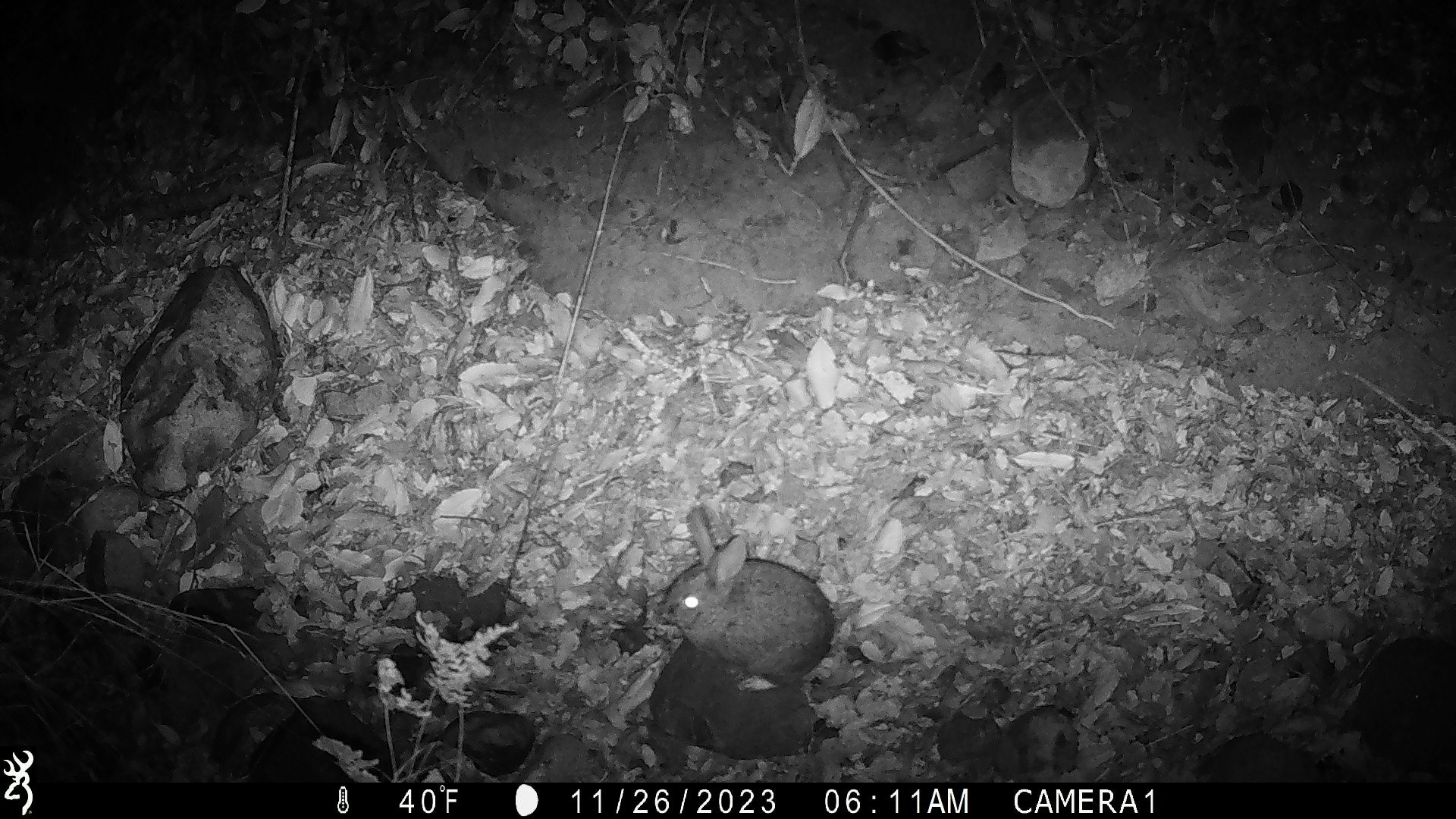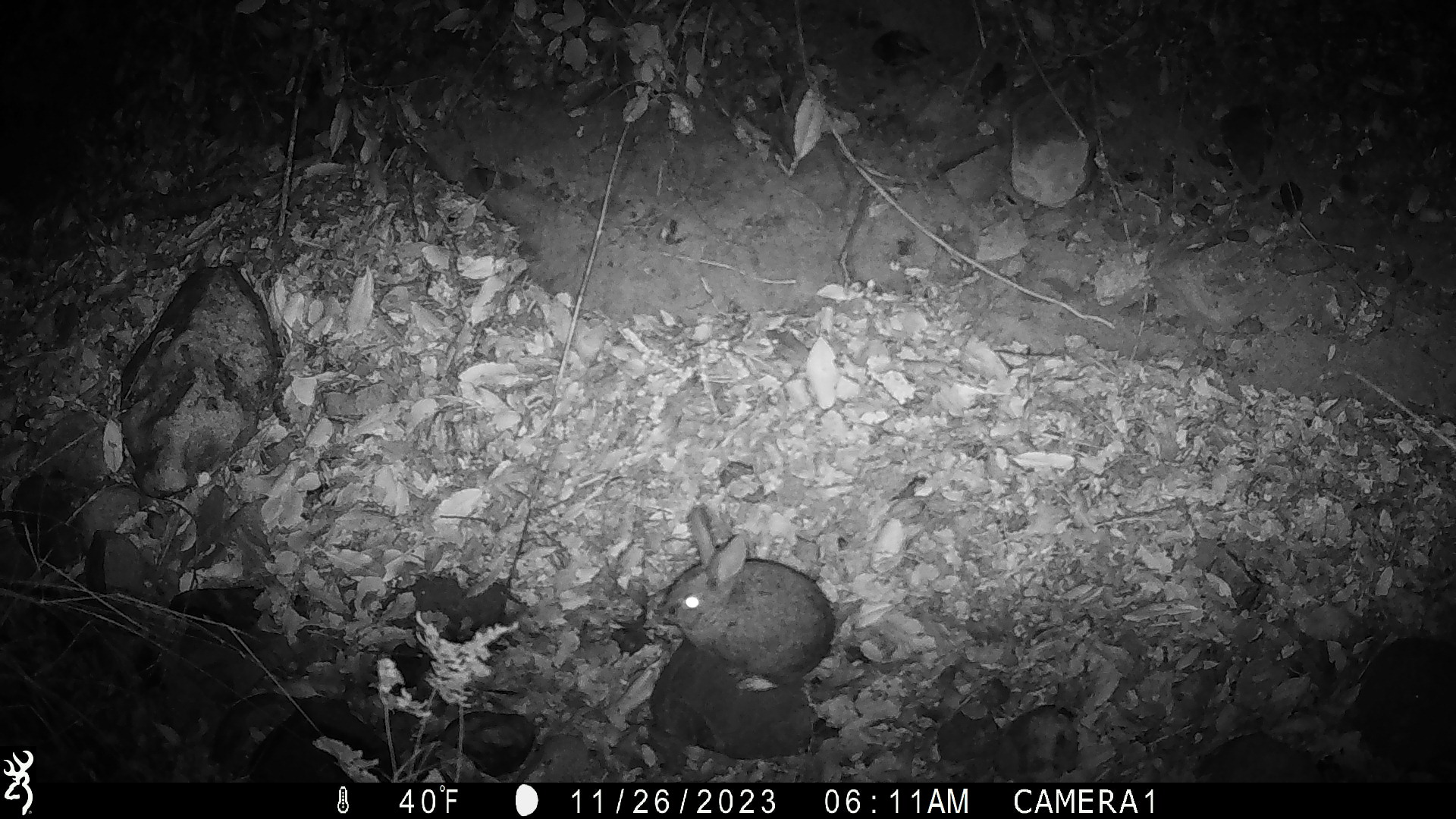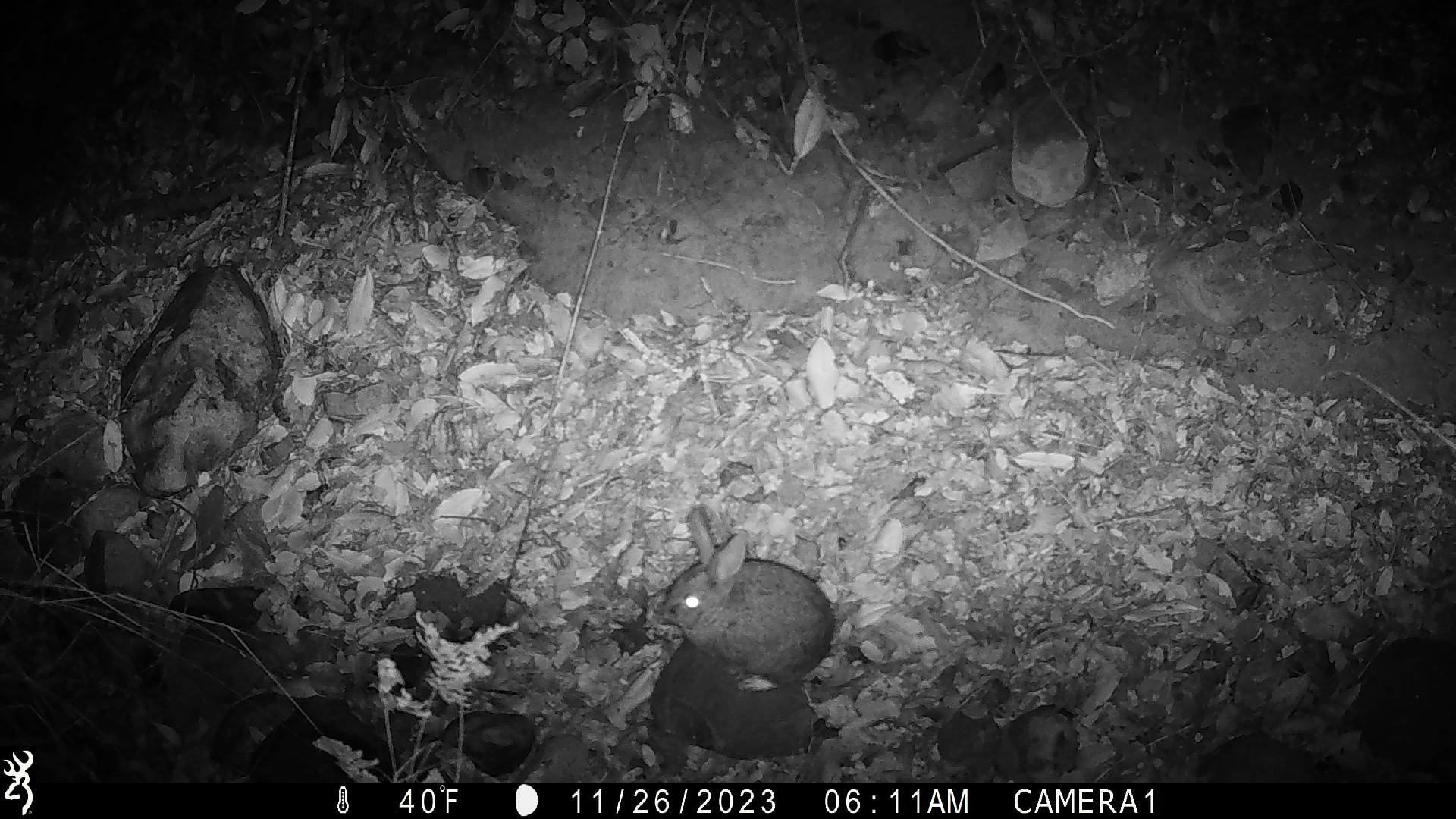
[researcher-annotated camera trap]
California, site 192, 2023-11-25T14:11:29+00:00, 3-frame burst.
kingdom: Animalia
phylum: Chordata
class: Mammalia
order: Lagomorpha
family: Leporidae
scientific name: Leporidae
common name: rabbit